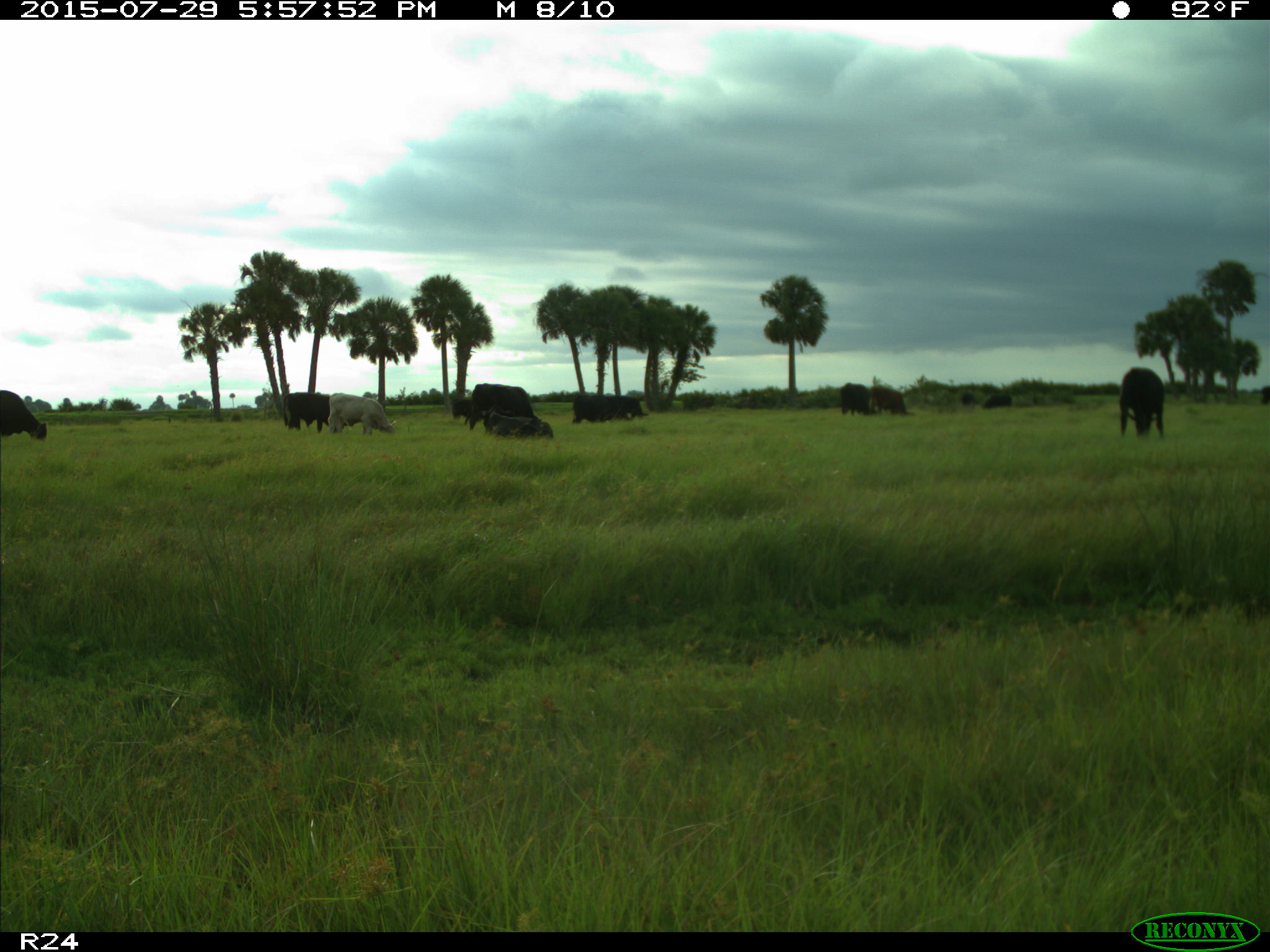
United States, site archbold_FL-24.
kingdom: Animalia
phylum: Chordata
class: Mammalia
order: Artiodactyla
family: Bovidae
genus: Bos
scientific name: Bos taurus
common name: domestic cow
Bos taurus (domestic cow).